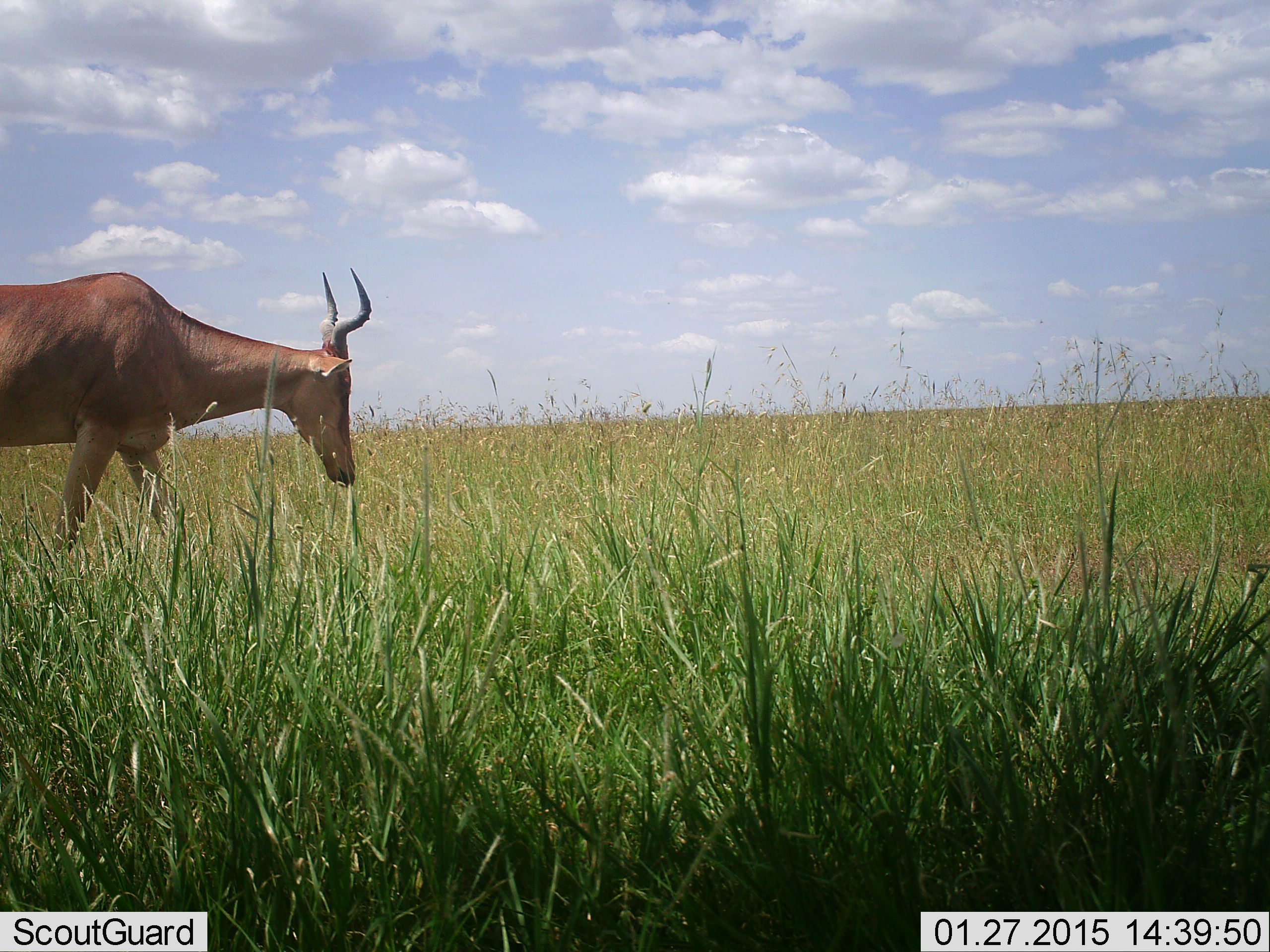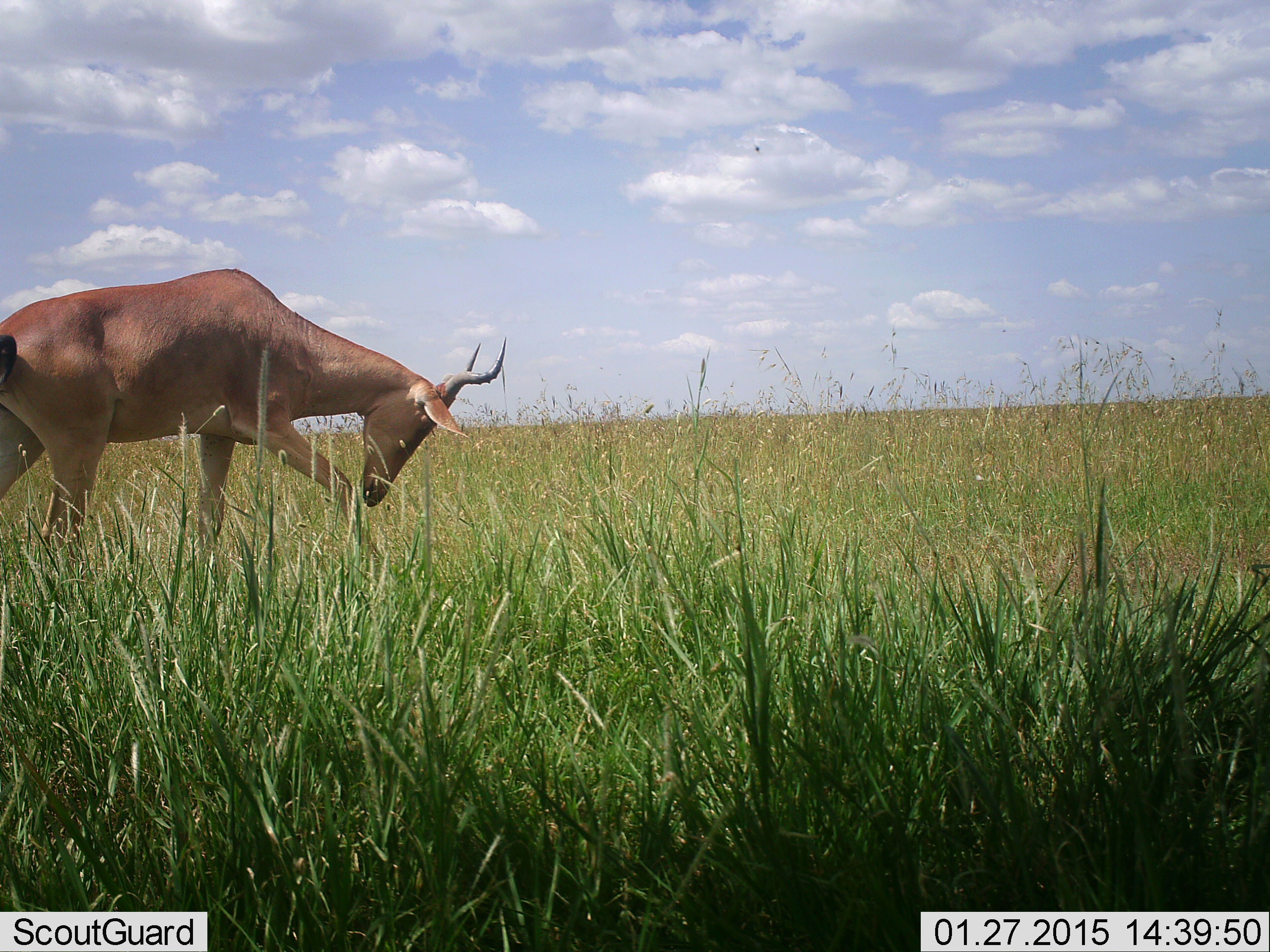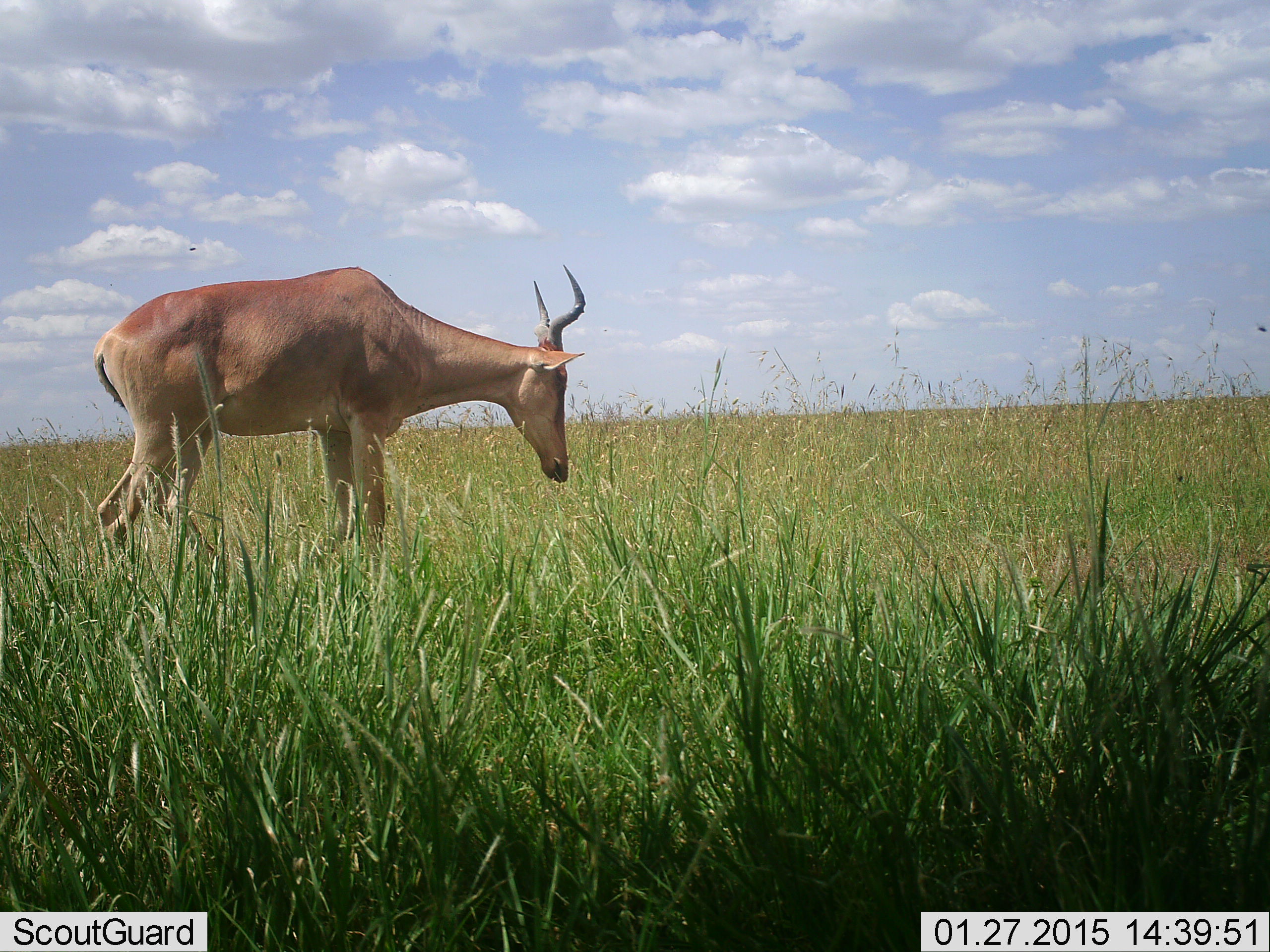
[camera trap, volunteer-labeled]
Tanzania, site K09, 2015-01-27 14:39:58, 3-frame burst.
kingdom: Animalia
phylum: Chordata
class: Mammalia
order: Artiodactyla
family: Bovidae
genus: Alcelaphus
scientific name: Alcelaphus buselaphus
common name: hartebeest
Hartebeest (Alcelaphus buselaphus), count 1. Behavior (volunteer vote fractions): standing 0%, resting 0%, moving 100%, interacting 0%. Young present (vote fraction): 0%. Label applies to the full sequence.